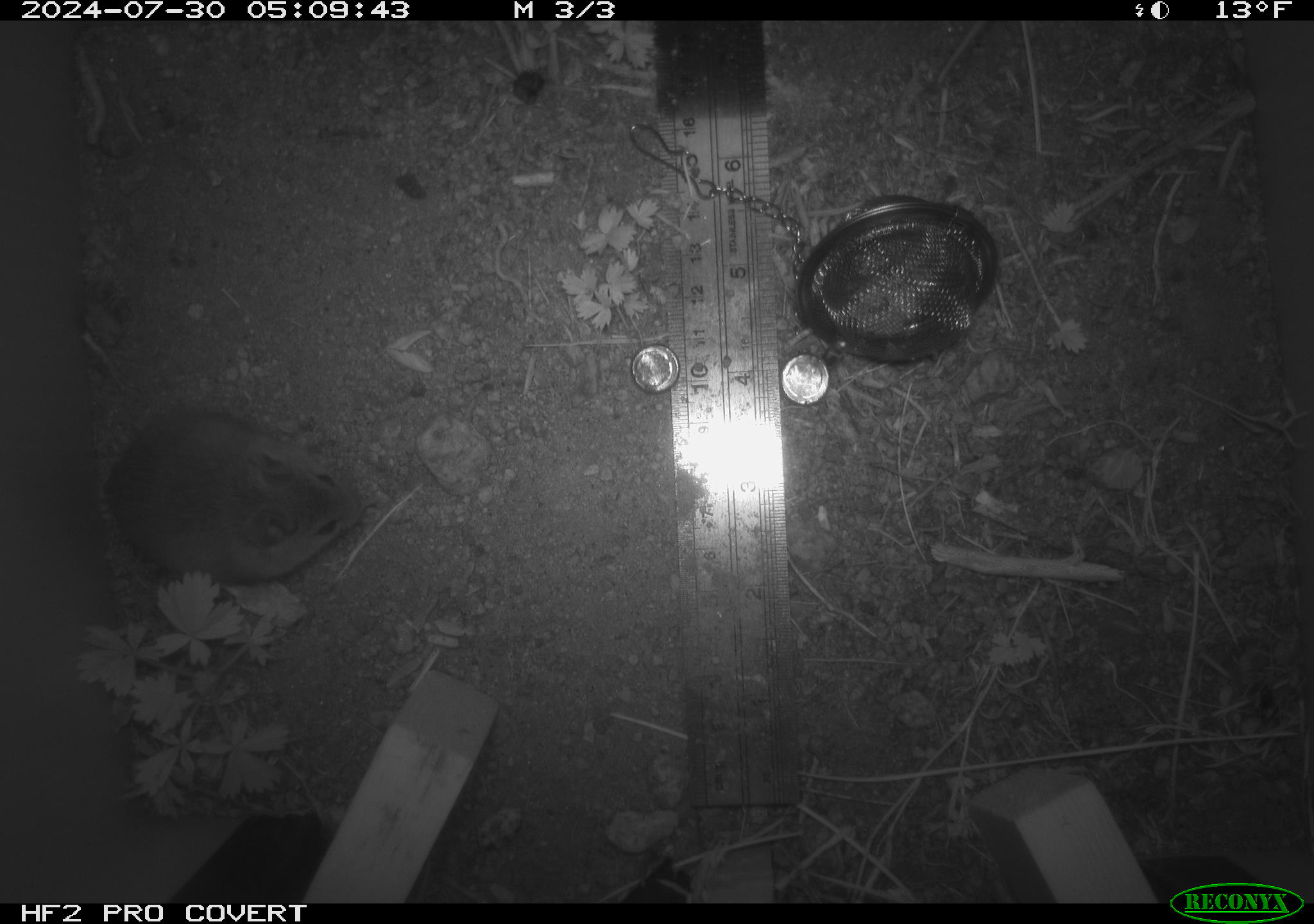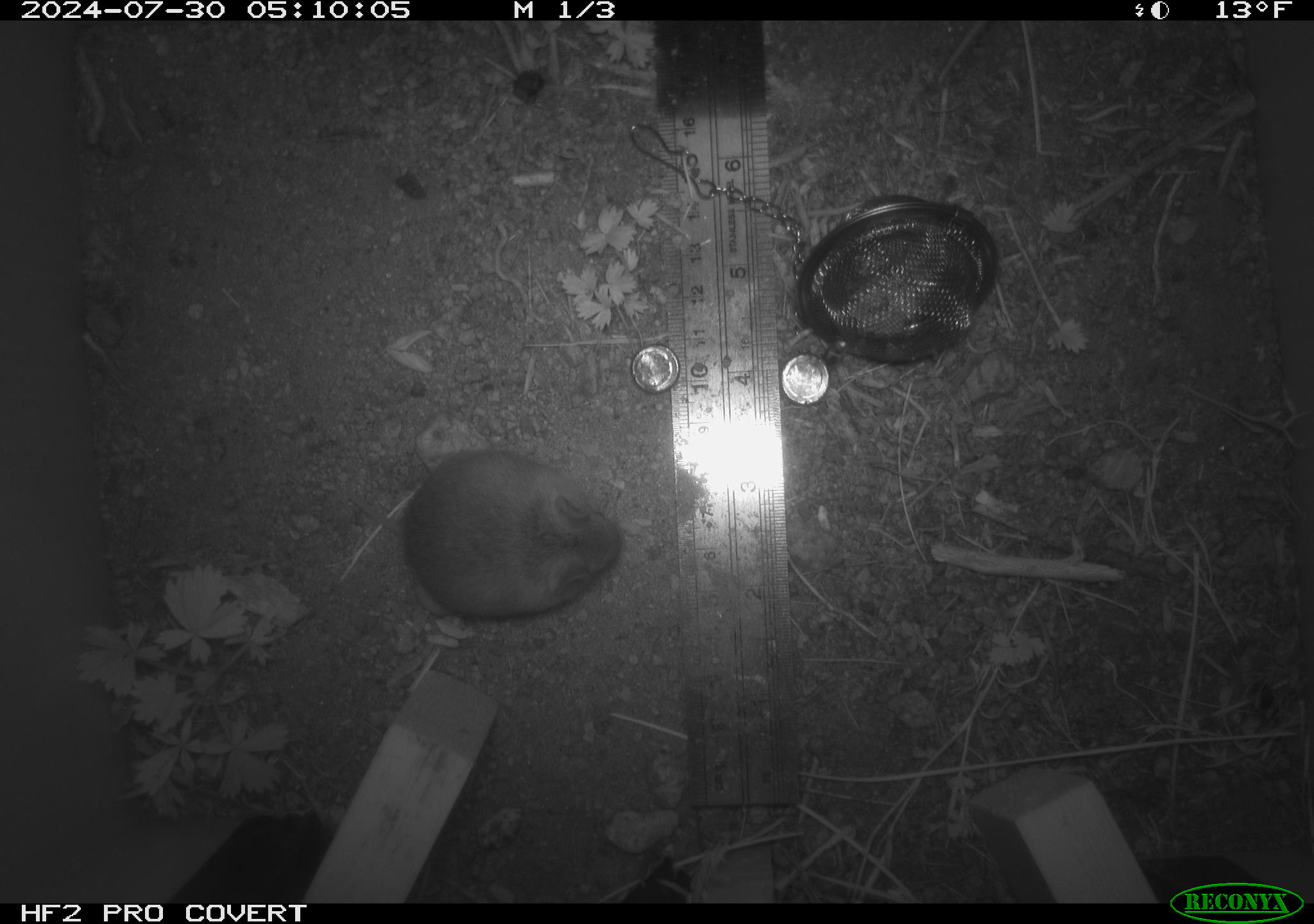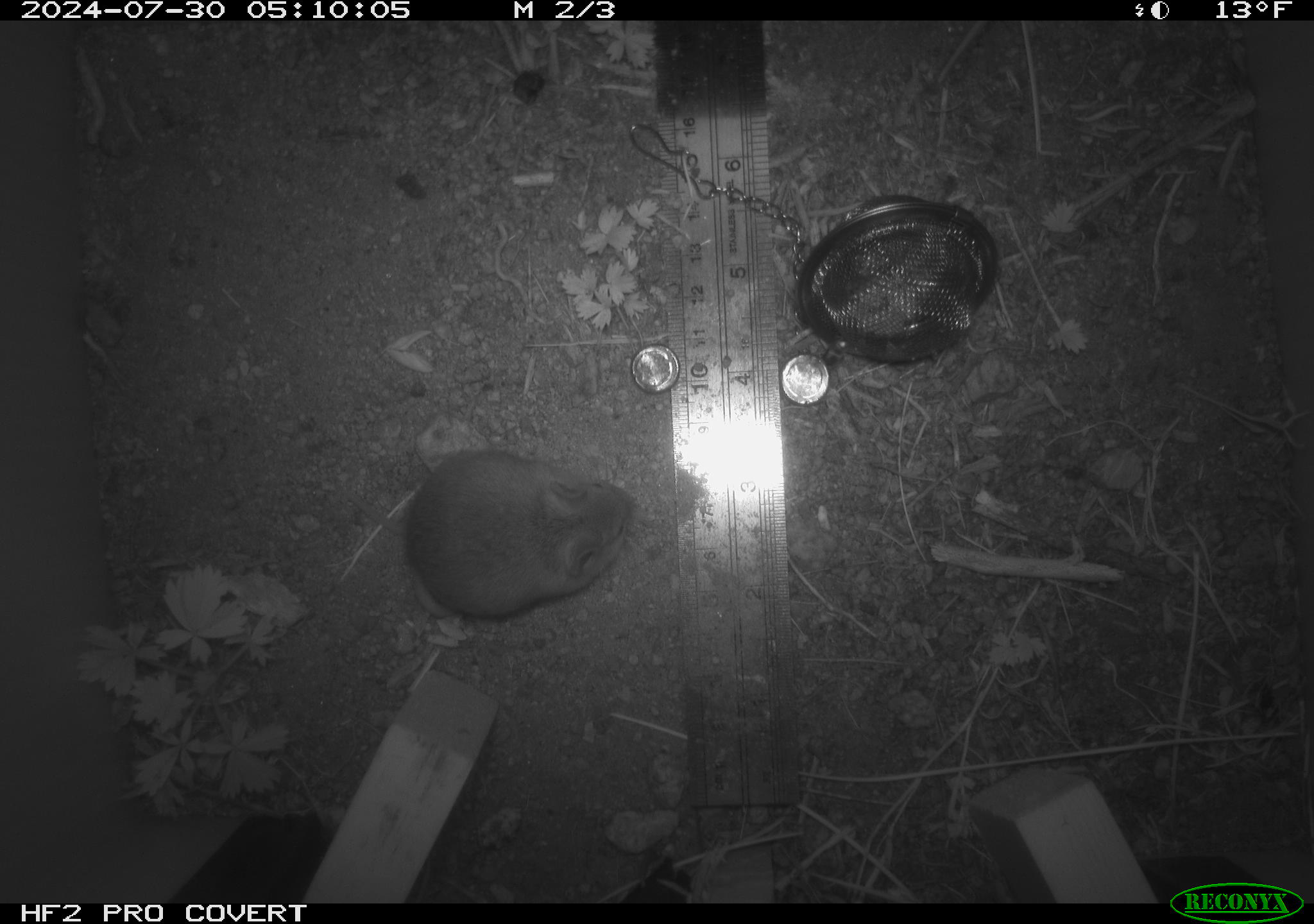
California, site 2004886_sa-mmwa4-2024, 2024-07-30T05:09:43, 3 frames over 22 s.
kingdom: Animalia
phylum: Chordata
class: Mammalia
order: Rodentia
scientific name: Rodentia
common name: mouse species